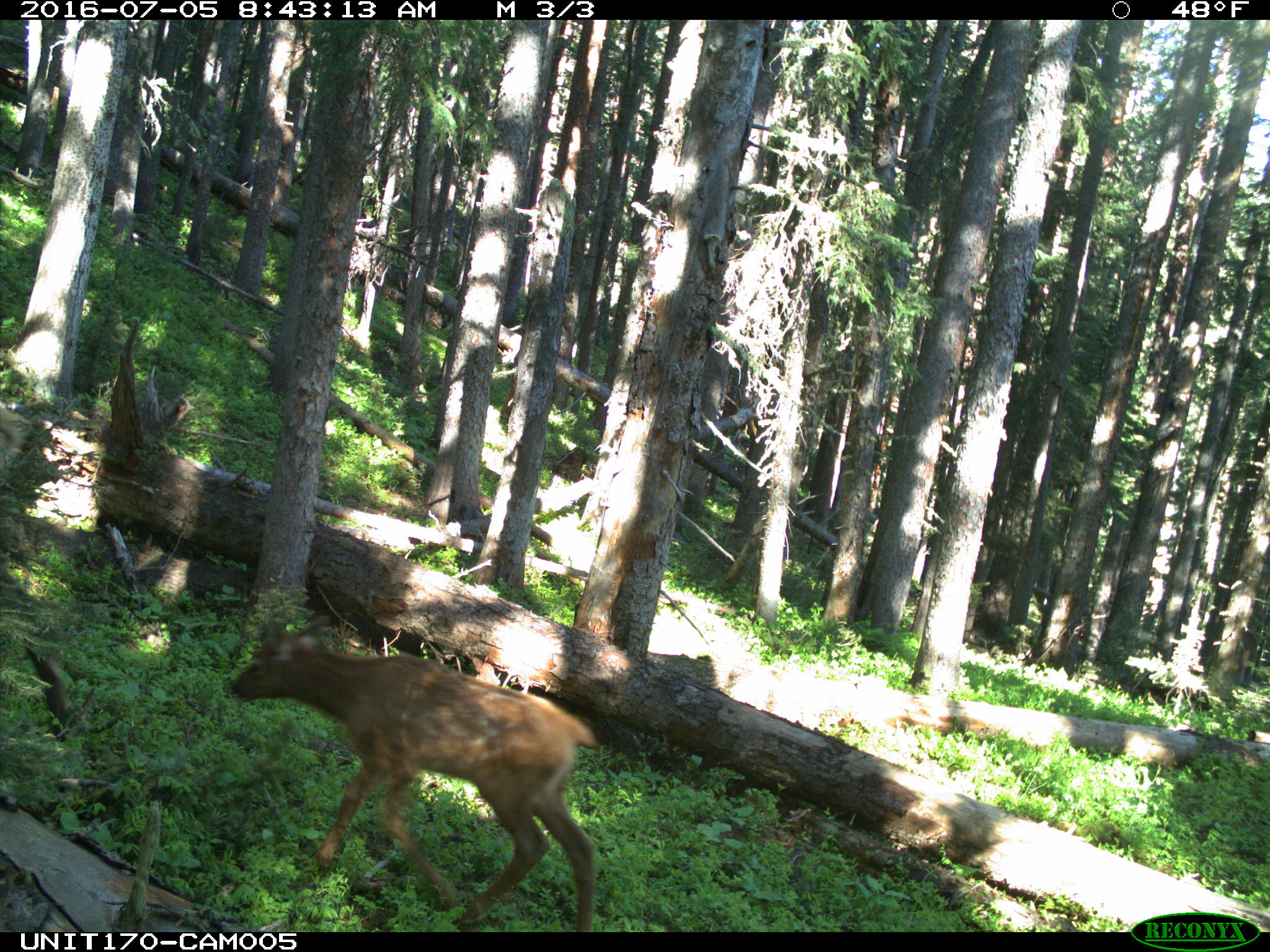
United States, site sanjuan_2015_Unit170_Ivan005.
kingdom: Animalia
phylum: Chordata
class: Mammalia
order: Artiodactyla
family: Cervidae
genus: Cervus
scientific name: Cervus elaphus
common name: red deer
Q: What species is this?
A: Cervus elaphus (red deer).